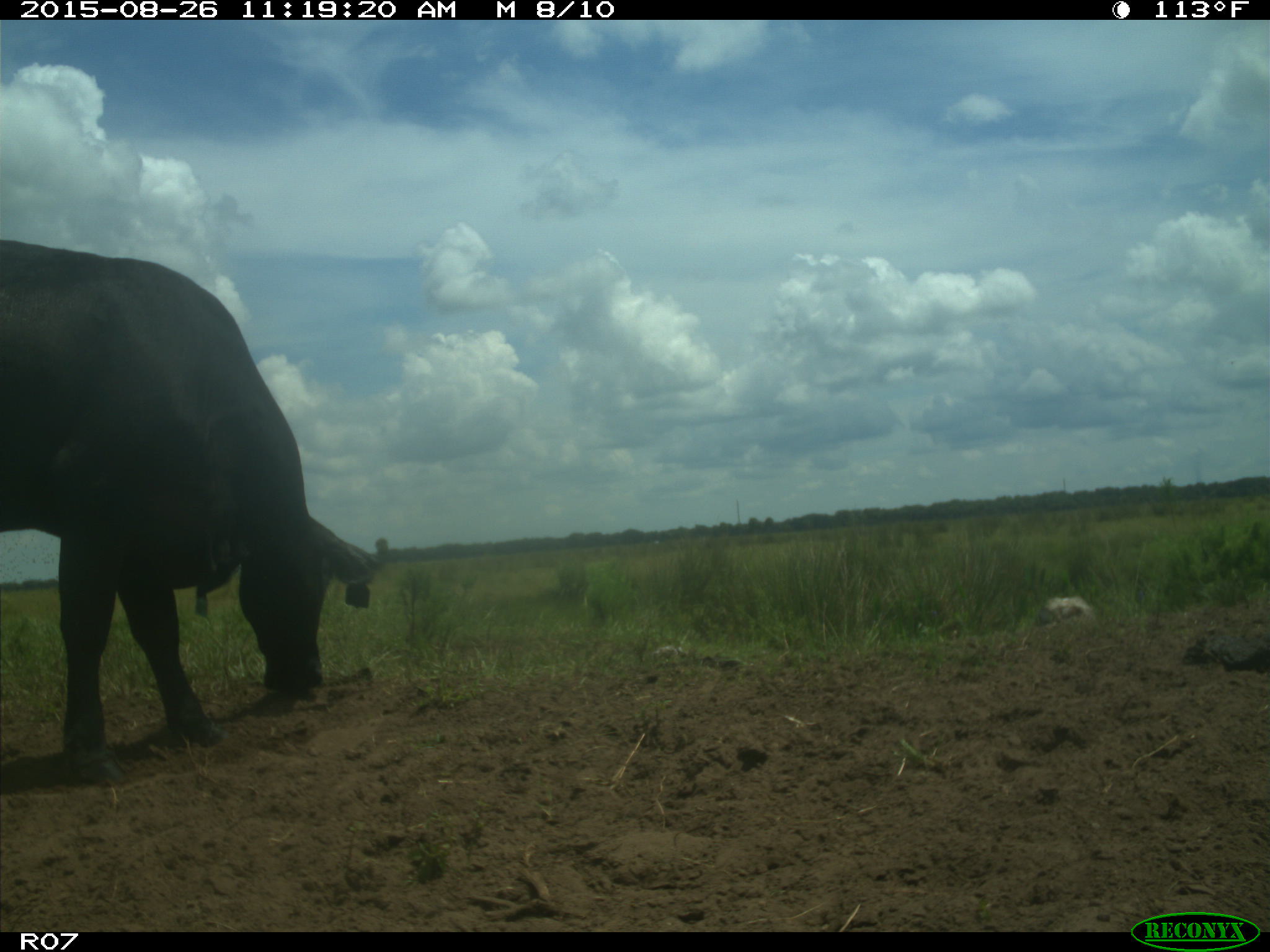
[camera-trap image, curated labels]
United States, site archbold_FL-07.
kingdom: Animalia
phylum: Chordata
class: Mammalia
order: Artiodactyla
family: Bovidae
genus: Bos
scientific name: Bos taurus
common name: domestic cow